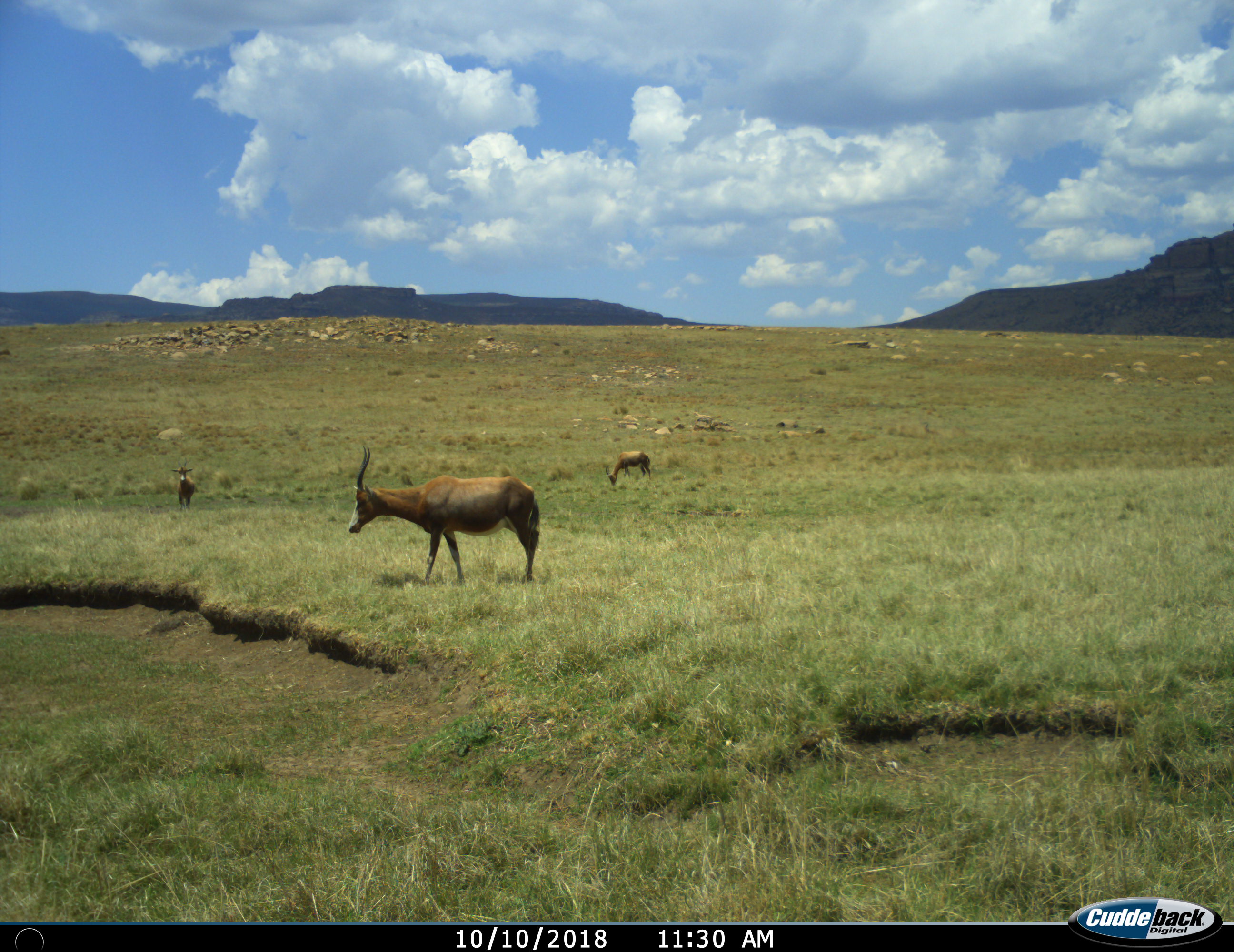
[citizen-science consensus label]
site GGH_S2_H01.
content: unidentified animal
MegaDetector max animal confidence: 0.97